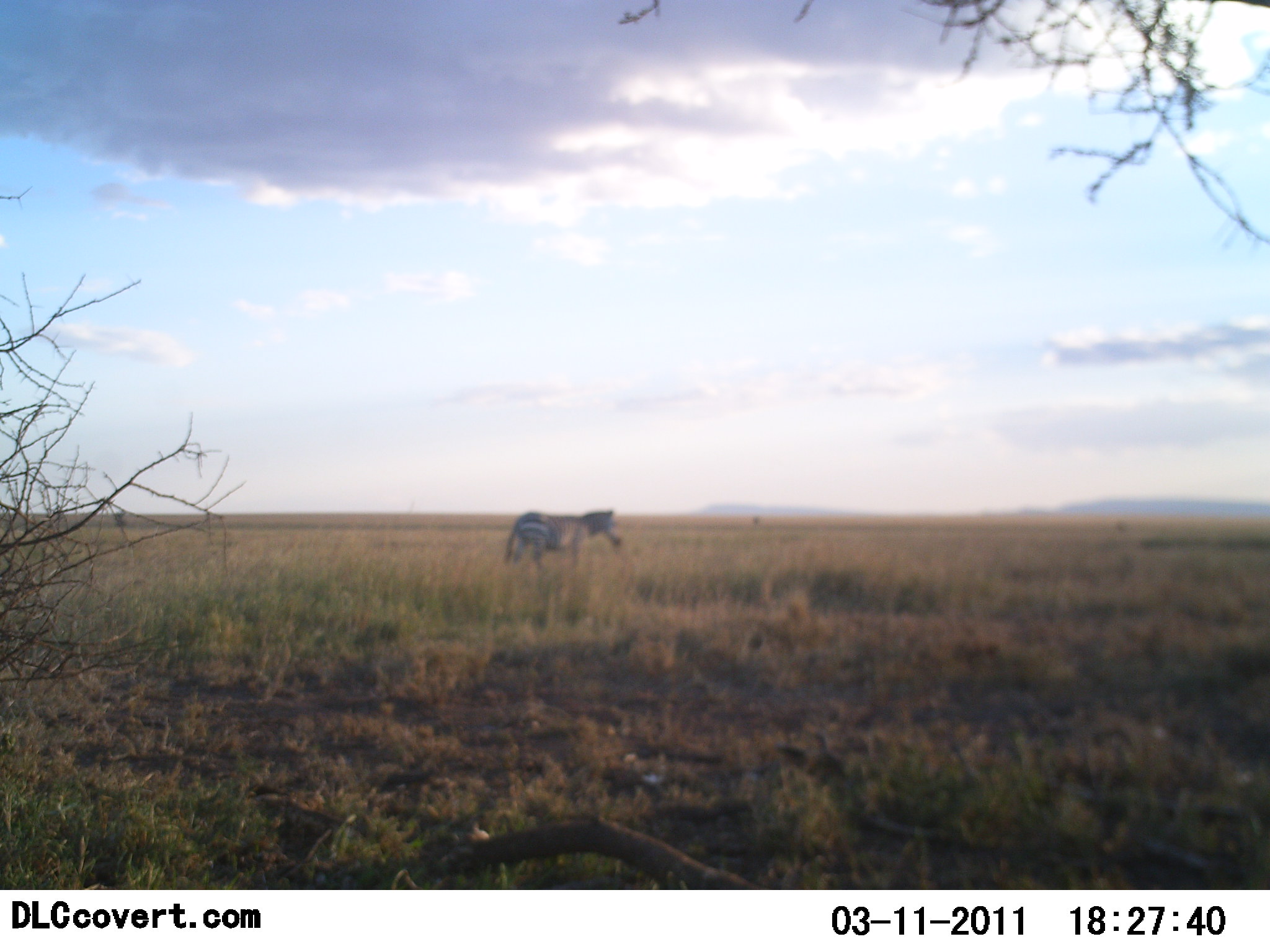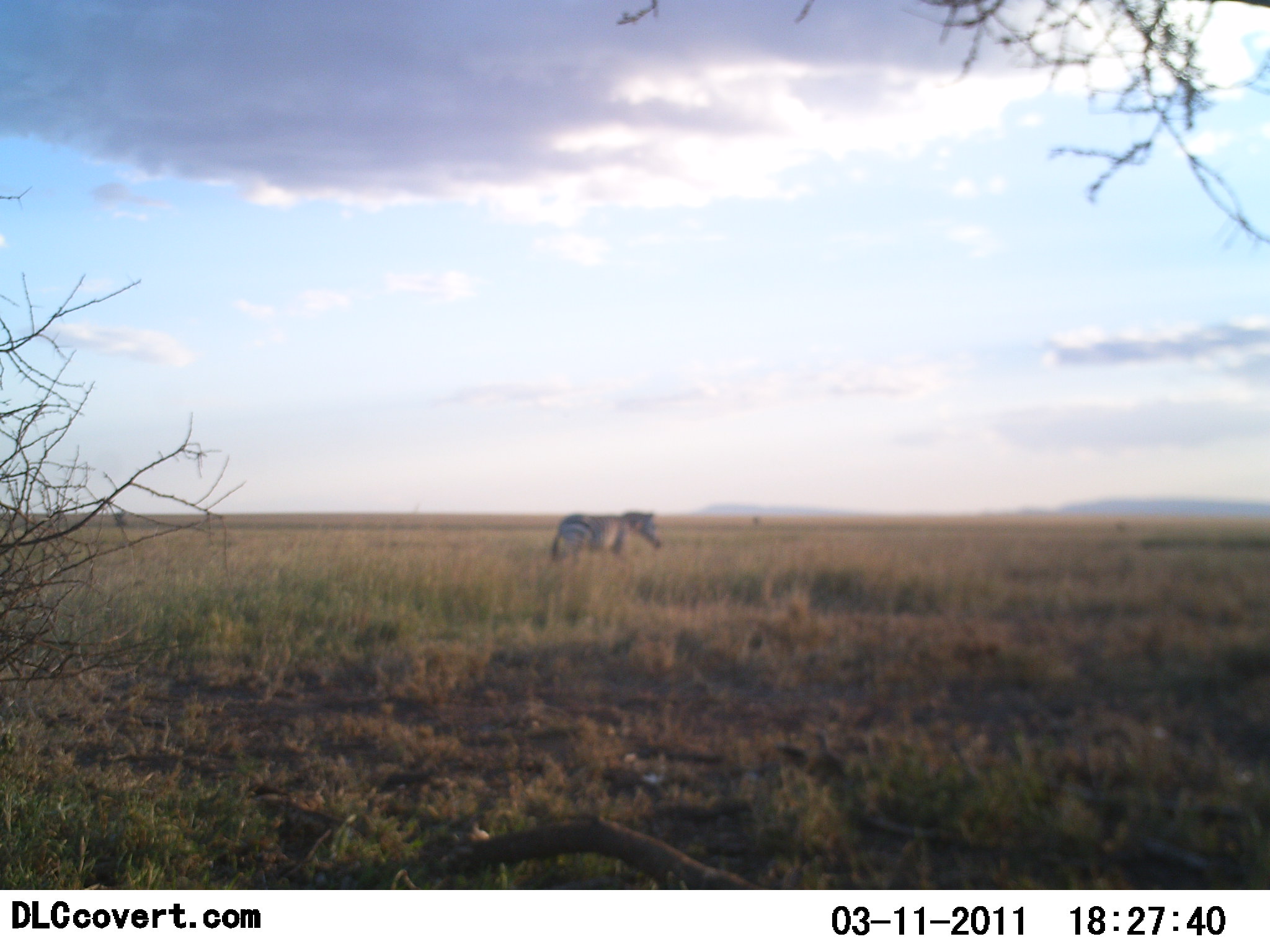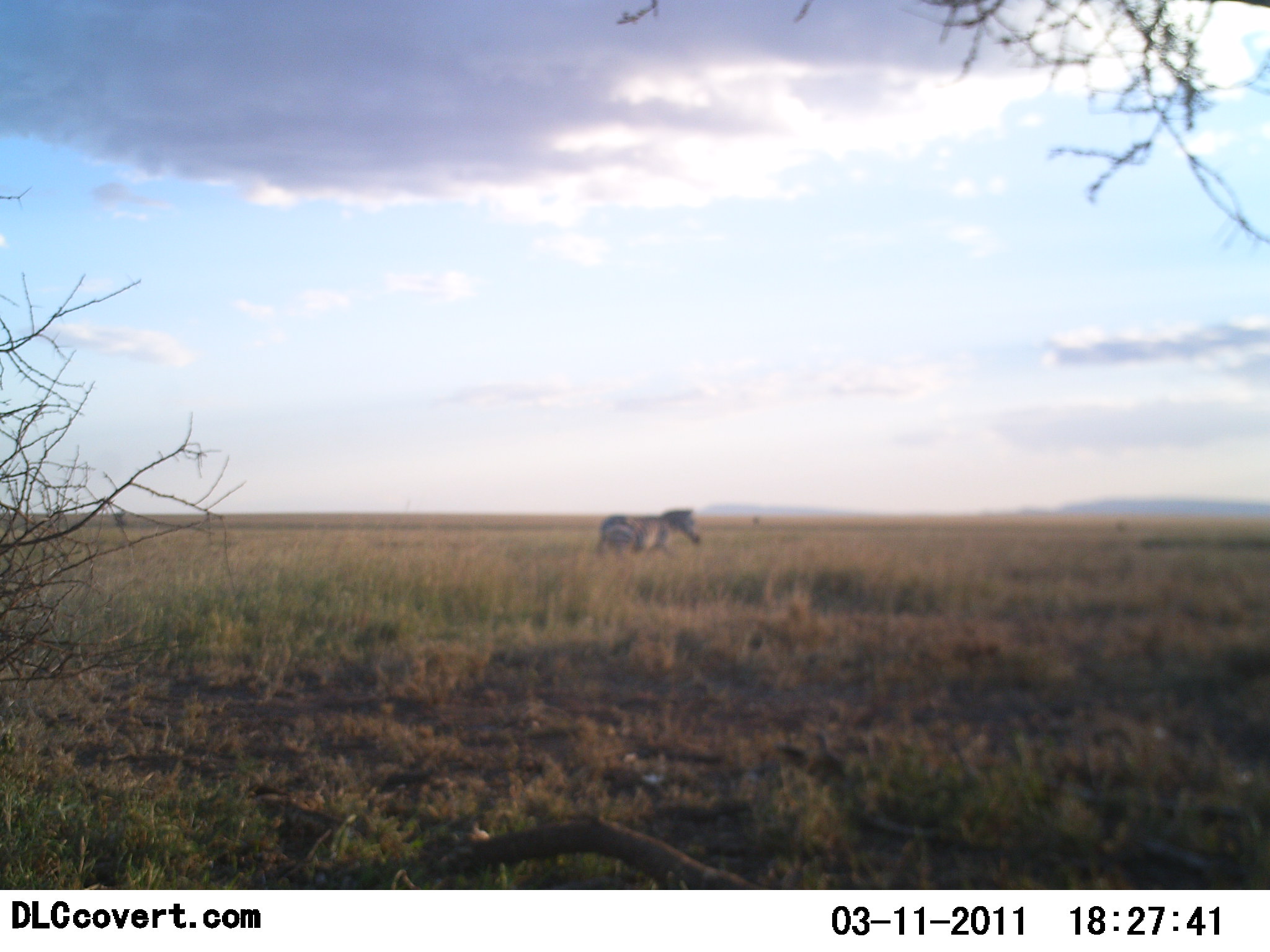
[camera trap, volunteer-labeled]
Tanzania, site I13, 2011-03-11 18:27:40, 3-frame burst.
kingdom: Animalia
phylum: Chordata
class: Mammalia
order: Perissodactyla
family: Equidae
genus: Equus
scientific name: Equus quagga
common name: plains zebra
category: zebra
Zebra (plains zebra) (Equus quagga), count 1. Behavior (volunteer vote fractions): standing 0%, resting 0%, moving 100%, interacting 0%. Young present (vote fraction): 0%. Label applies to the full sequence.